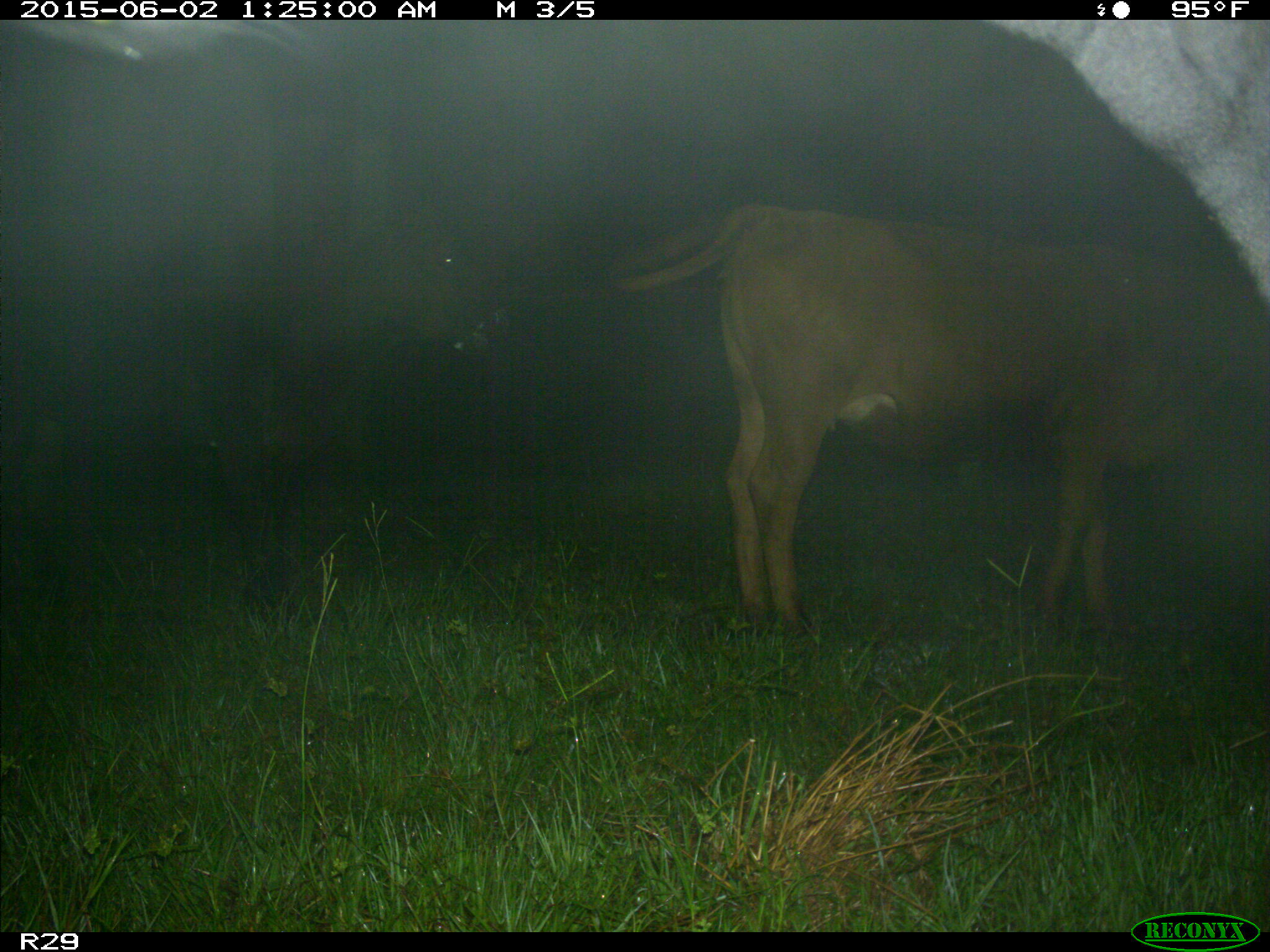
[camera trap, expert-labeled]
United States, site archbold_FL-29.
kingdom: Animalia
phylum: Chordata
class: Mammalia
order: Artiodactyla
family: Bovidae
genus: Bos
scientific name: Bos taurus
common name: domestic cow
Bos taurus (domestic cow).